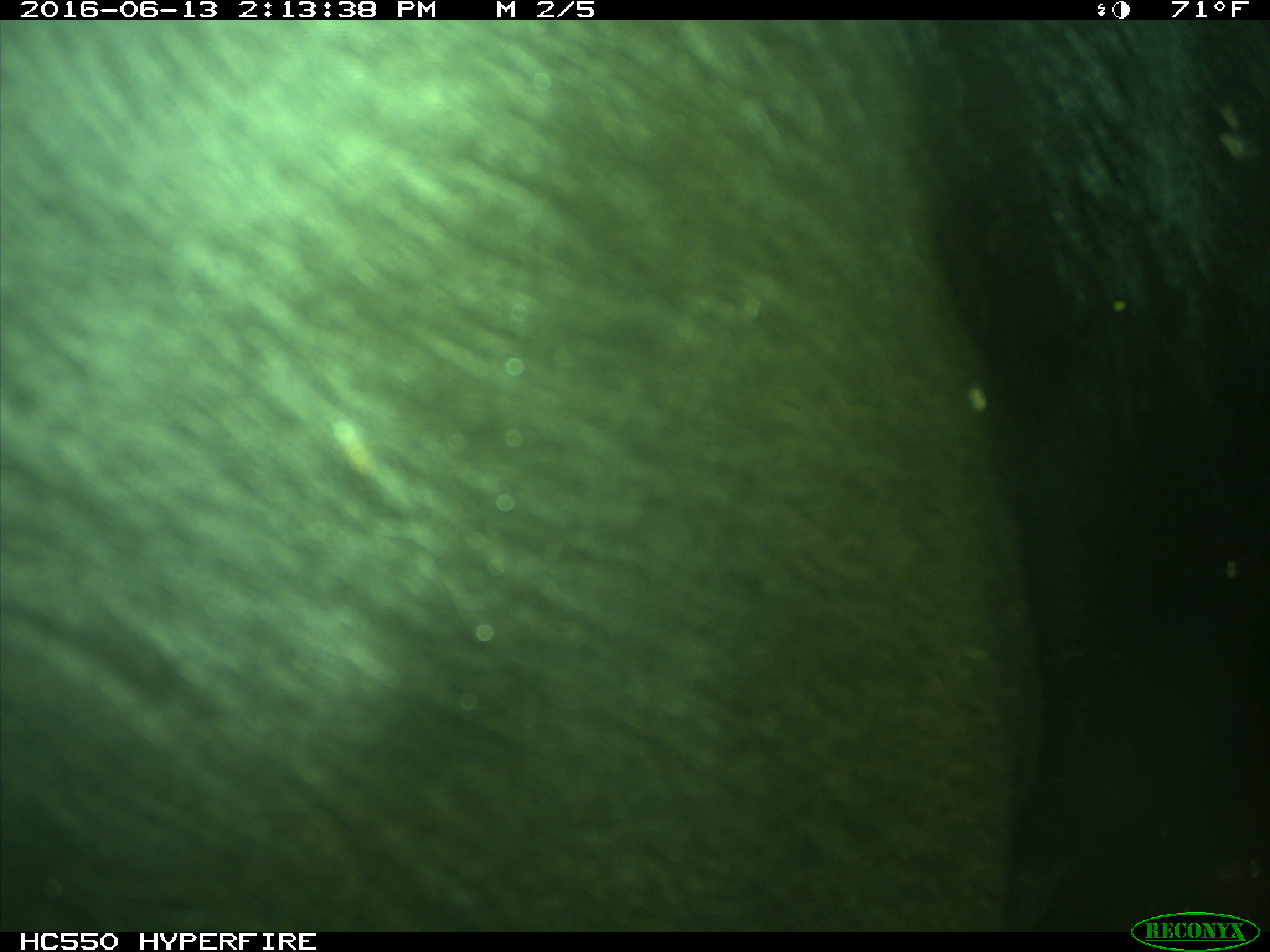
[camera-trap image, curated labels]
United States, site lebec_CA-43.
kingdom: Animalia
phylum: Chordata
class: Mammalia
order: Artiodactyla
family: Bovidae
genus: Bos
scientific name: Bos taurus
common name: domestic cow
Bos taurus (domestic cow).